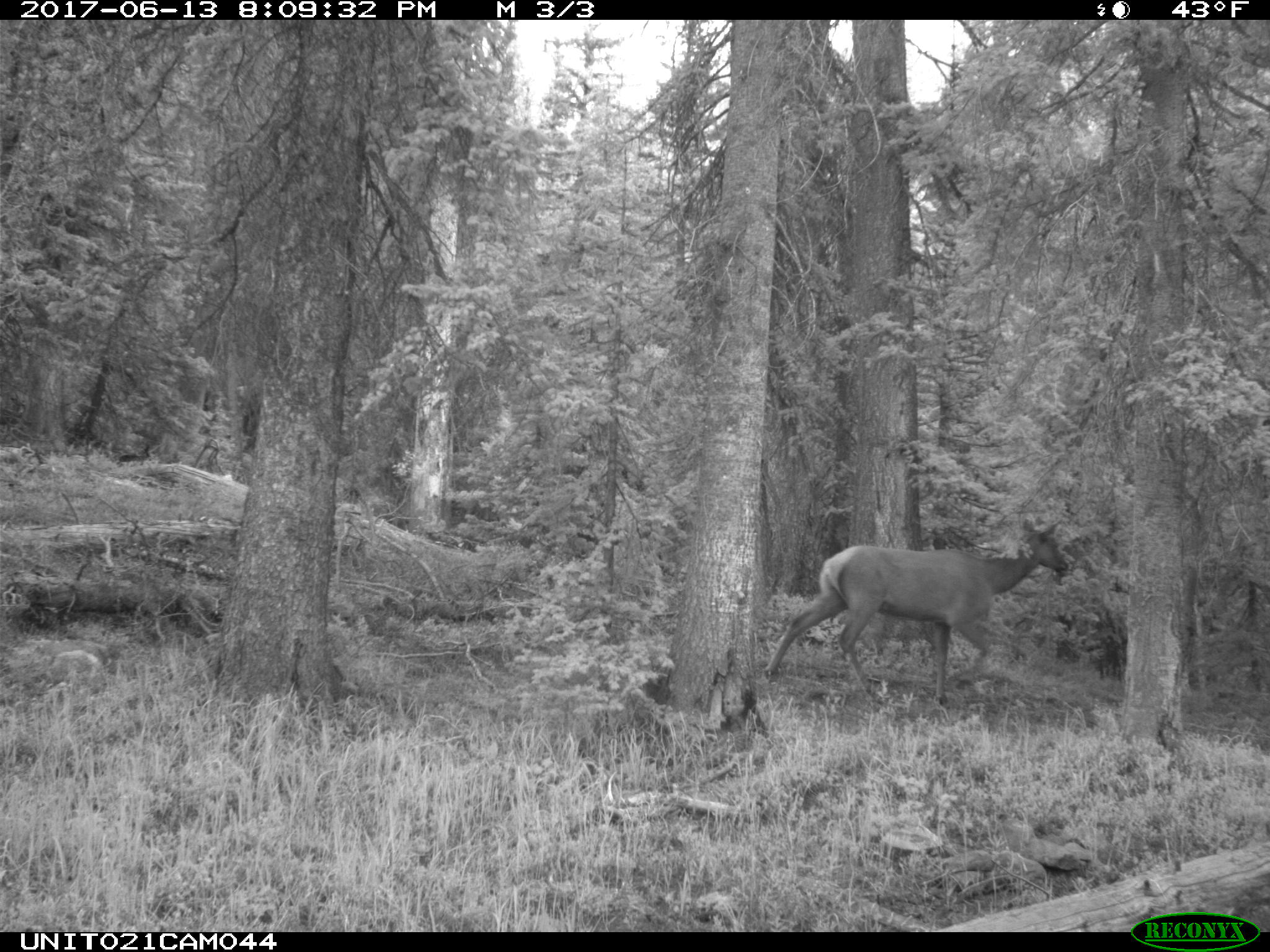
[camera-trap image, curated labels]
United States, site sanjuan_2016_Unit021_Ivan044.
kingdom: Animalia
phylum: Chordata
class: Mammalia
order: Artiodactyla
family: Cervidae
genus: Cervus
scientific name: Cervus elaphus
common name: red deer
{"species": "Cervus elaphus (red deer)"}